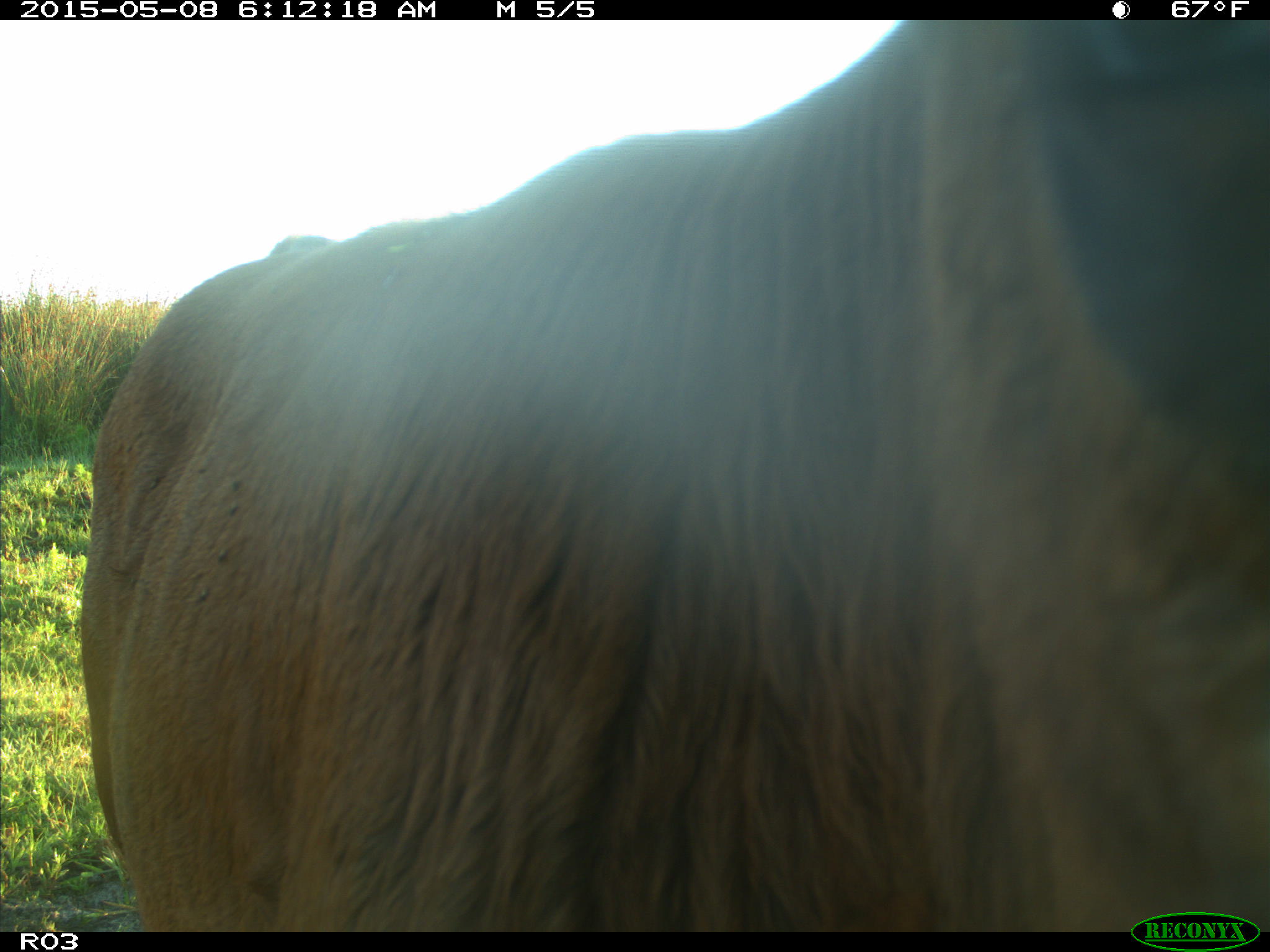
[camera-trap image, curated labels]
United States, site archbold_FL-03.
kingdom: Animalia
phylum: Chordata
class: Mammalia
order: Artiodactyla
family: Bovidae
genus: Bos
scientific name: Bos taurus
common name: domestic cow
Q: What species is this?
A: Bos taurus (domestic cow).